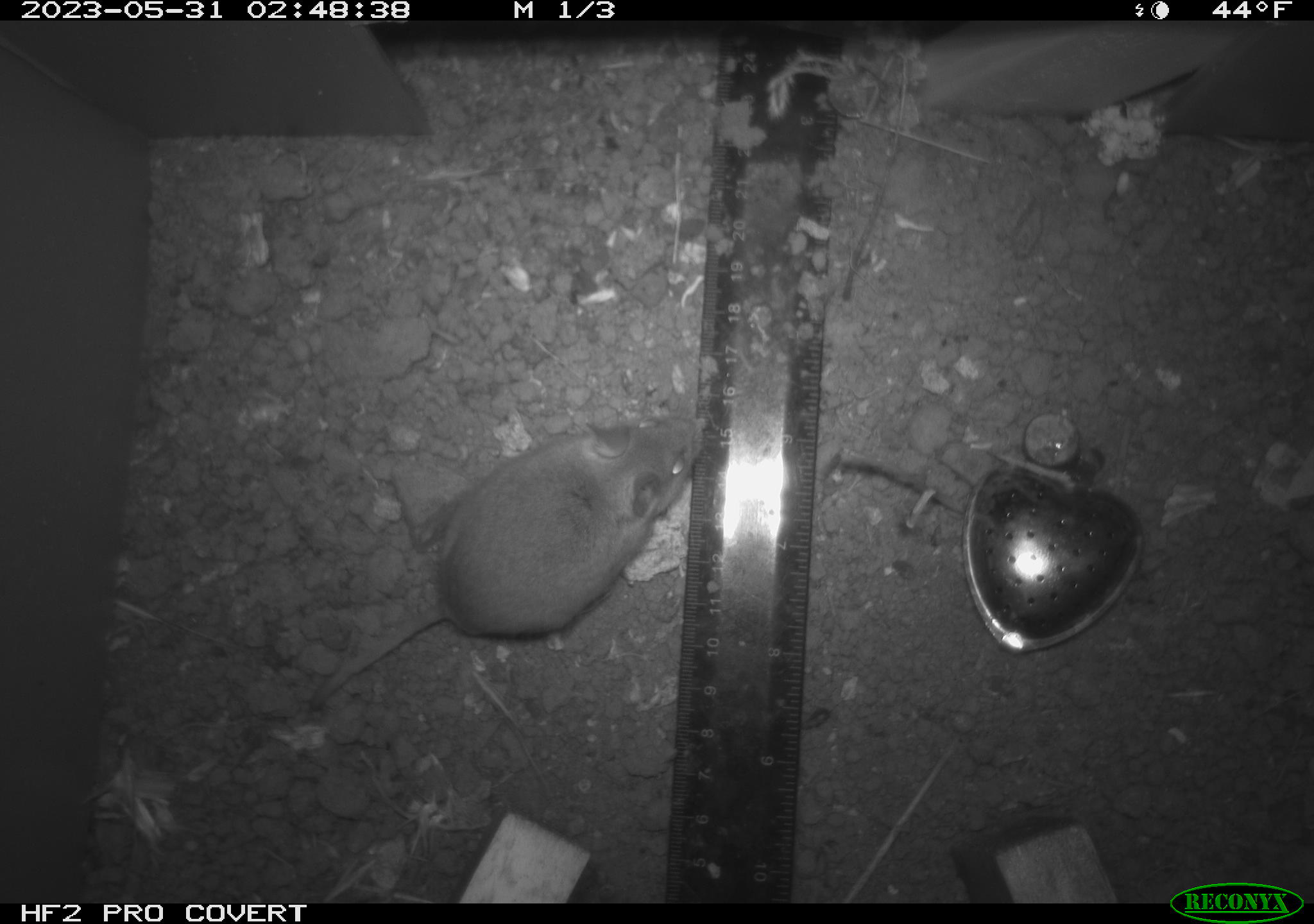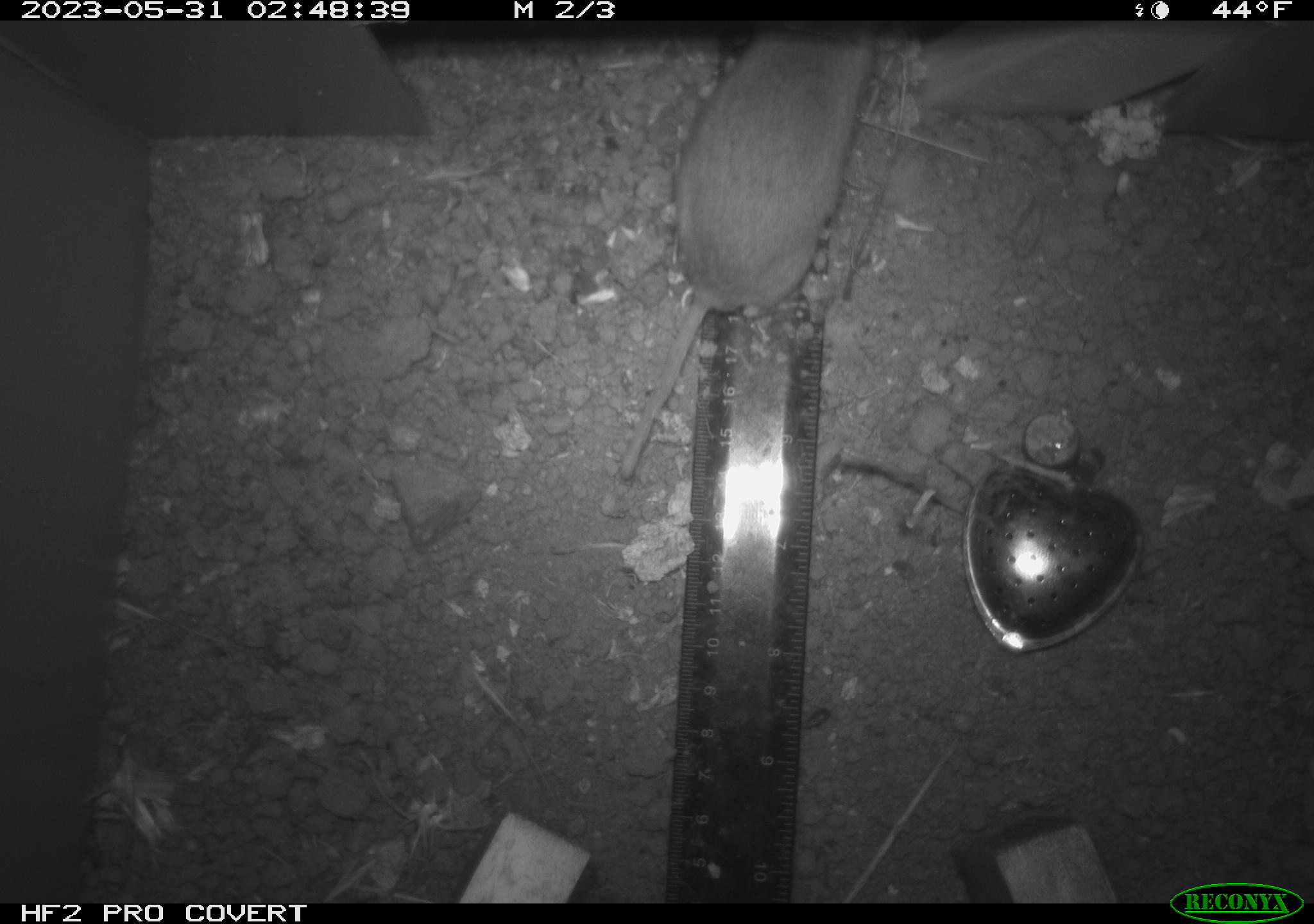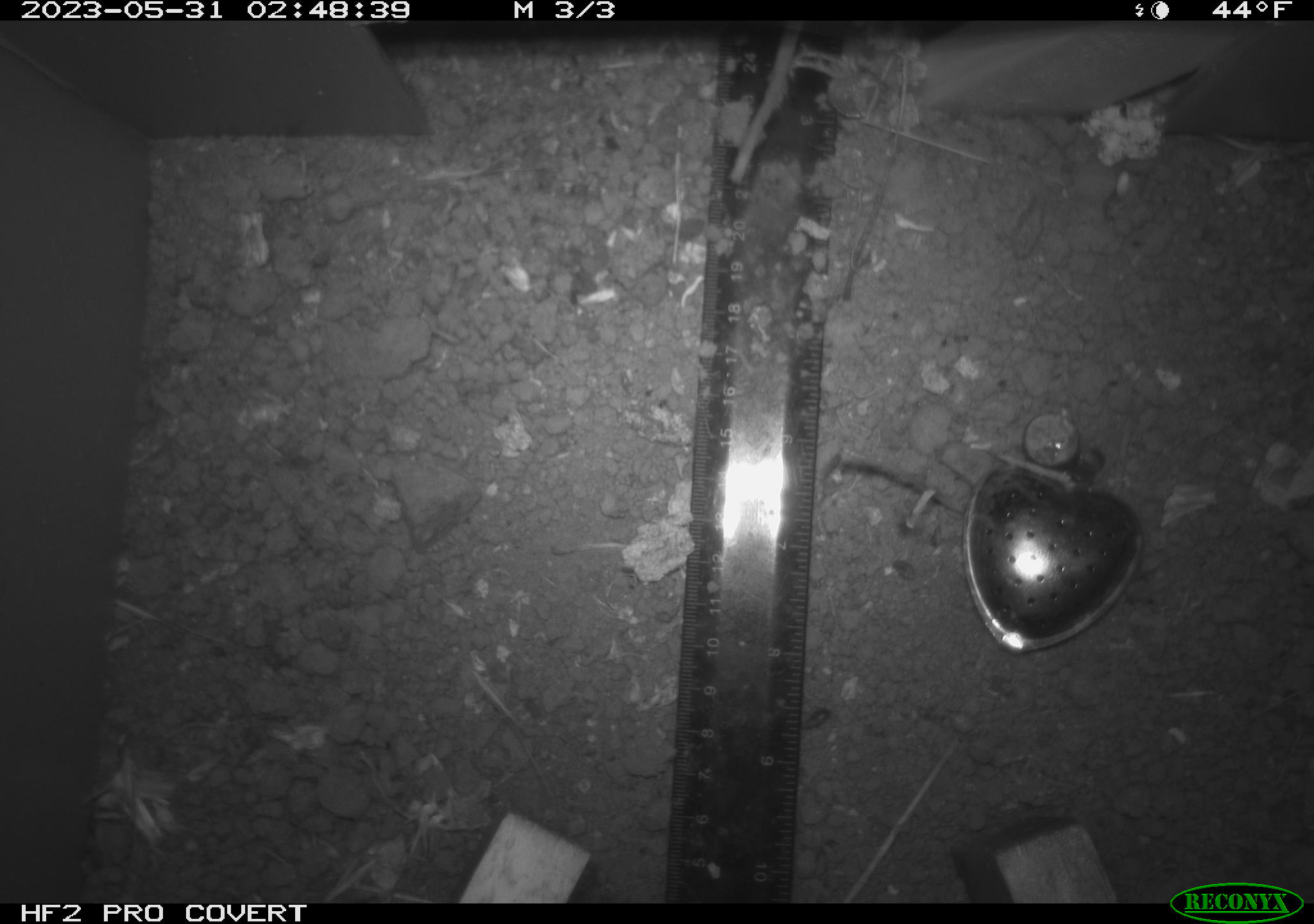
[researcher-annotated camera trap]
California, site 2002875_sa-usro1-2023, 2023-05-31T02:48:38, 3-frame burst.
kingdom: Animalia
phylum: Chordata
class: Mammalia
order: Rodentia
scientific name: Rodentia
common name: mouse species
Mouse species (Rodentia).